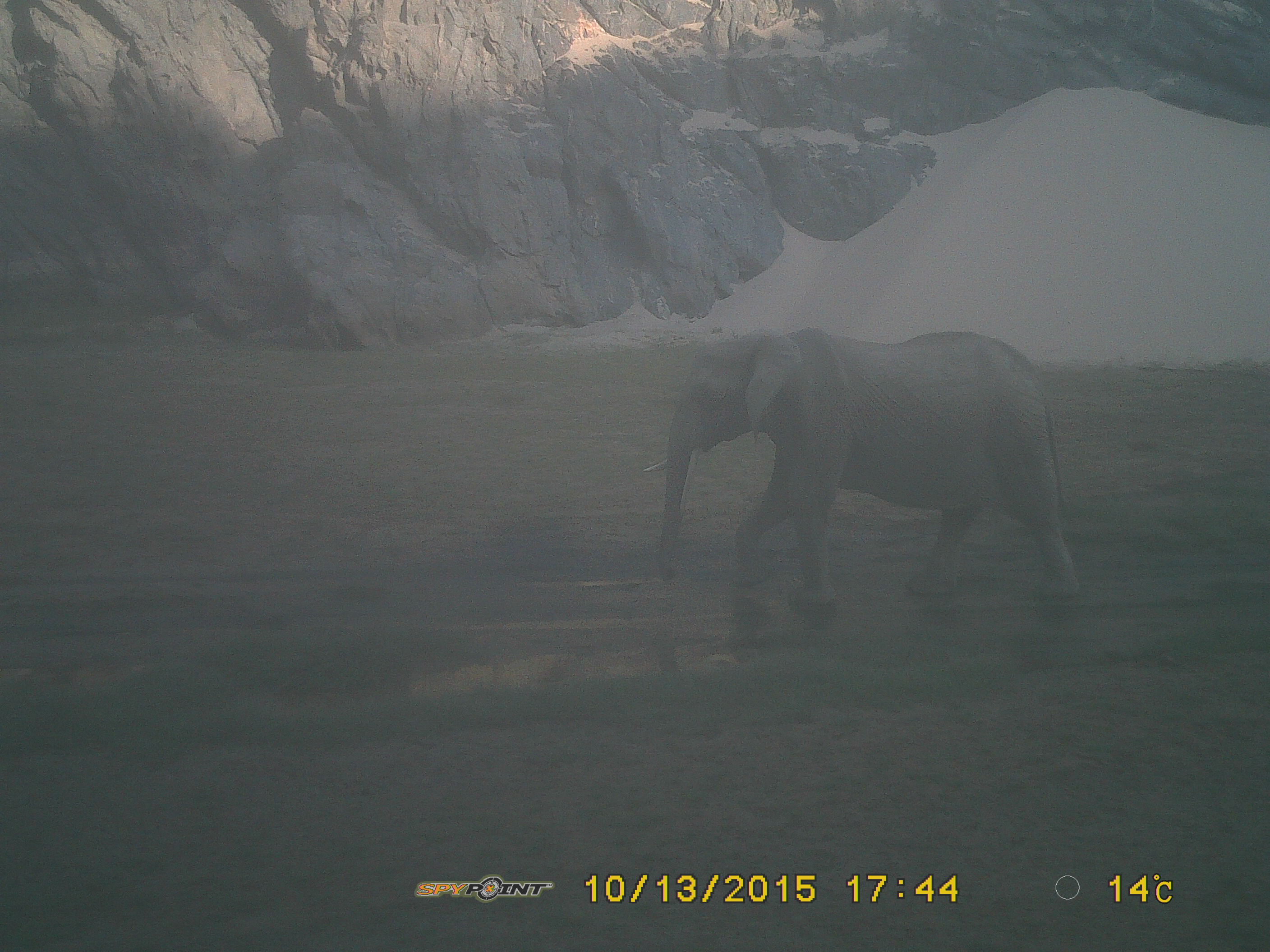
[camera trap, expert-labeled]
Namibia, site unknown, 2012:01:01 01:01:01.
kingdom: Animalia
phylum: Chordata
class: Mammalia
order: Proboscidea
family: Elephantidae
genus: Loxodonta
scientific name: Loxodonta africana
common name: african elephant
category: loxodanta africana